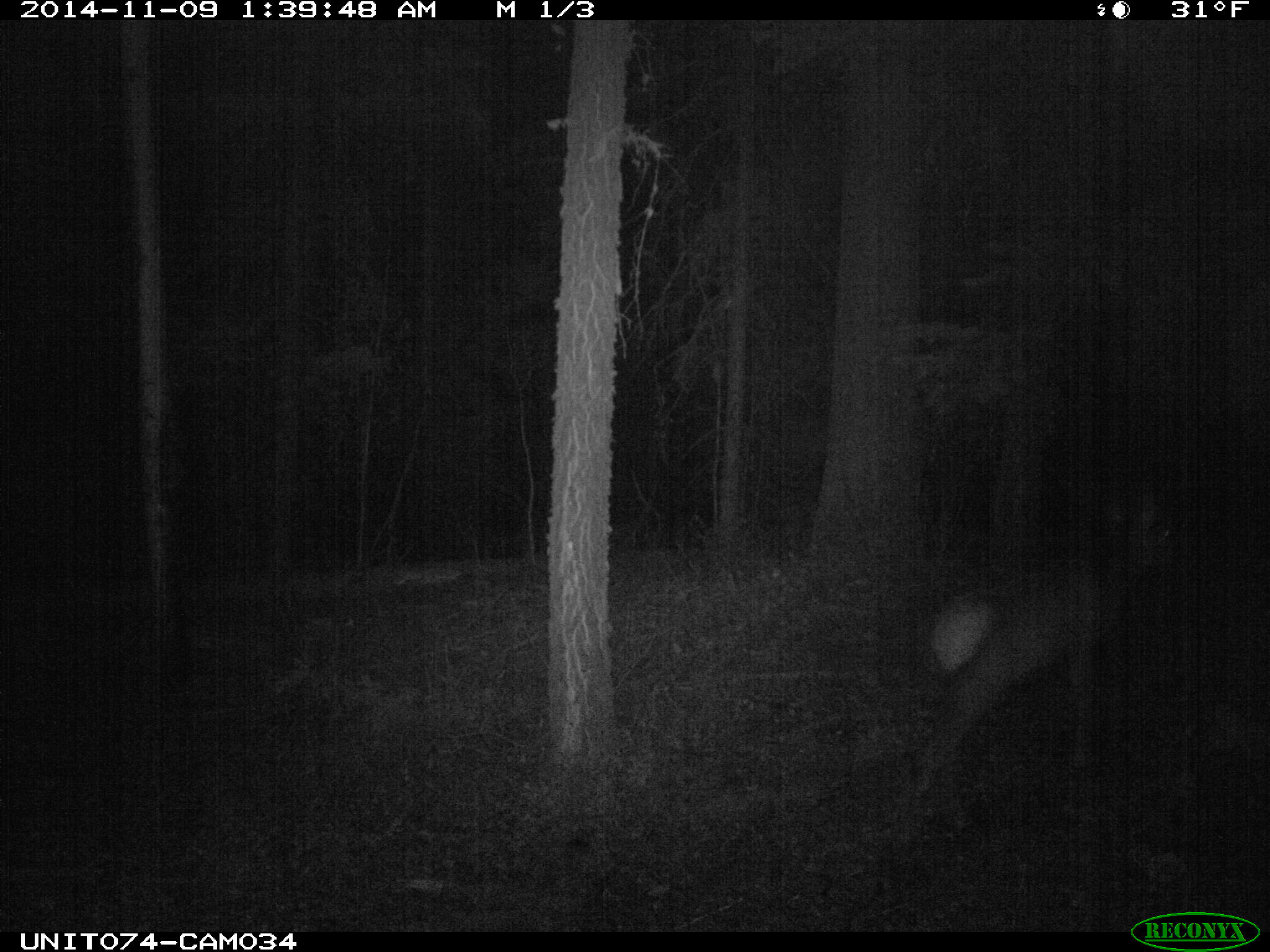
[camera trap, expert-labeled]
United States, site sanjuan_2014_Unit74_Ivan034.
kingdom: Animalia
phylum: Chordata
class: Mammalia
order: Artiodactyla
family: Cervidae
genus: Cervus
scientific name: Cervus elaphus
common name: red deer